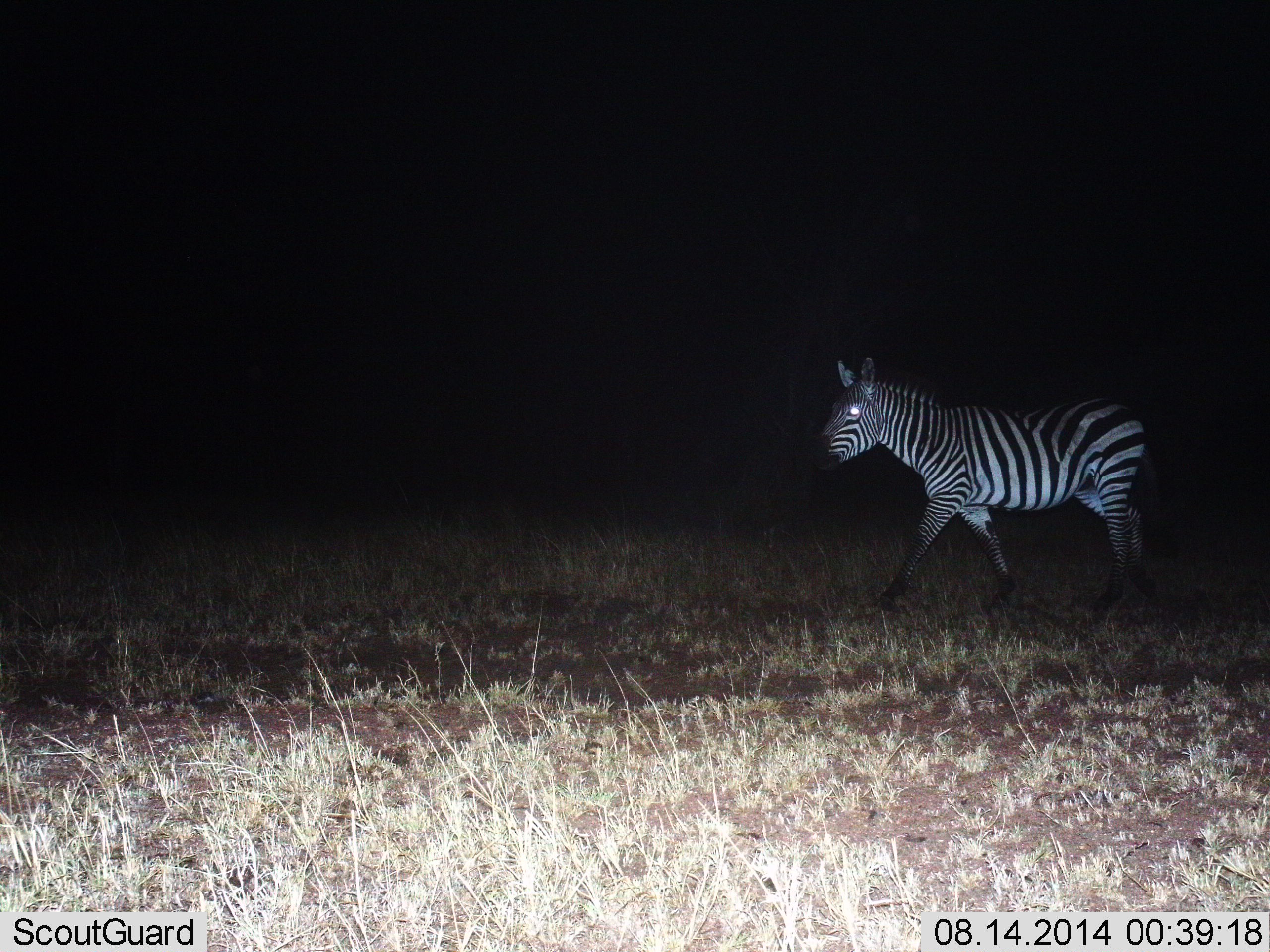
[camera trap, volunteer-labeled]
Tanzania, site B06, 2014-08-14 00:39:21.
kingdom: Animalia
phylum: Chordata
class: Mammalia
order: Perissodactyla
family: Equidae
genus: Equus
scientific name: Equus quagga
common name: plains zebra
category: zebra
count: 1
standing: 50%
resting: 10%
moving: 40%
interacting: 0%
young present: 0%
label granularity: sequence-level